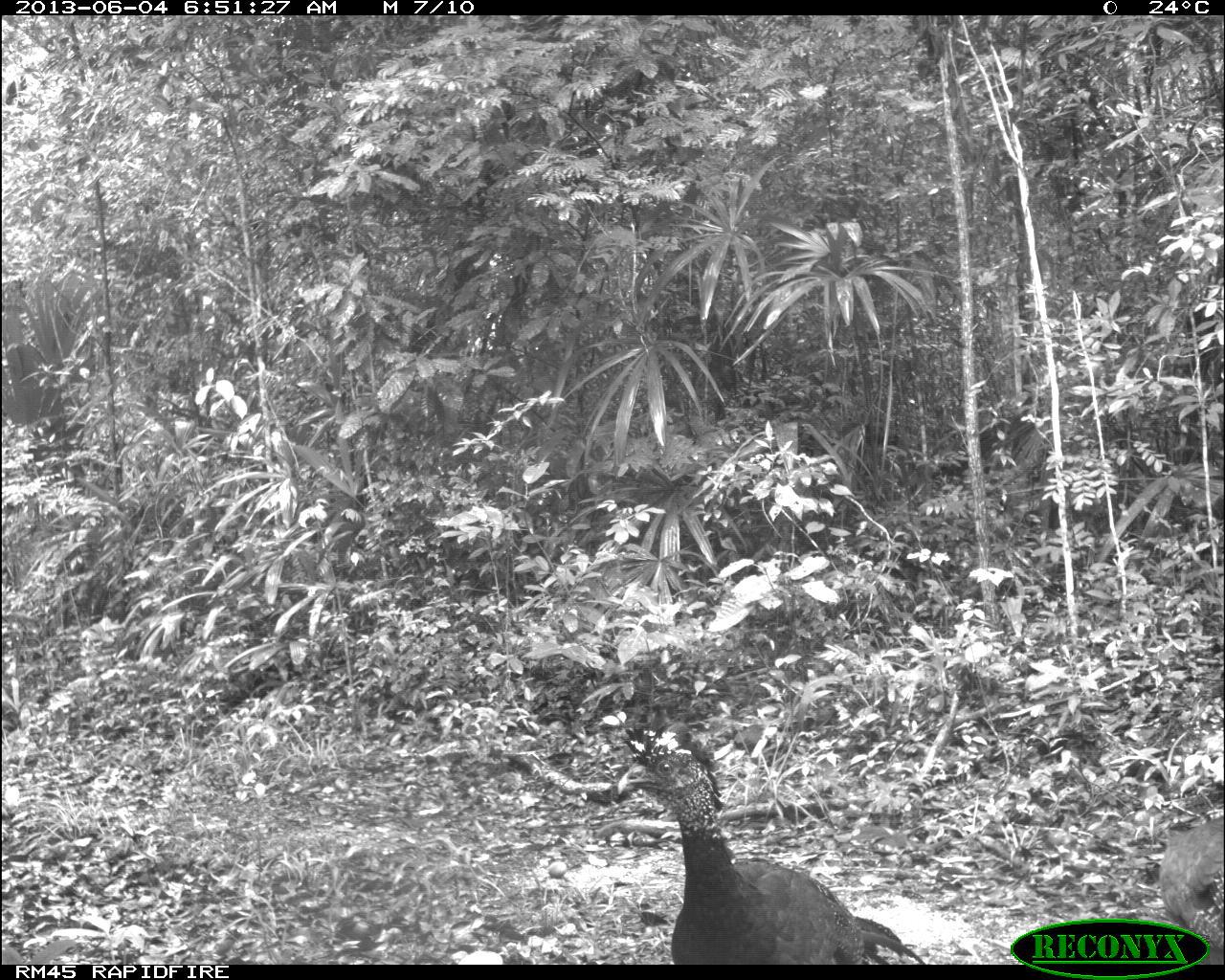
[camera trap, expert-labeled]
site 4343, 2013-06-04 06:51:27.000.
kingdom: Animalia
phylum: Chordata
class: Aves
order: Galliformes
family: Cracidae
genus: Crax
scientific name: Crax rubra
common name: great curassow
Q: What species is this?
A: Crax rubra (great curassow).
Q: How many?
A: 3.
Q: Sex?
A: Female.